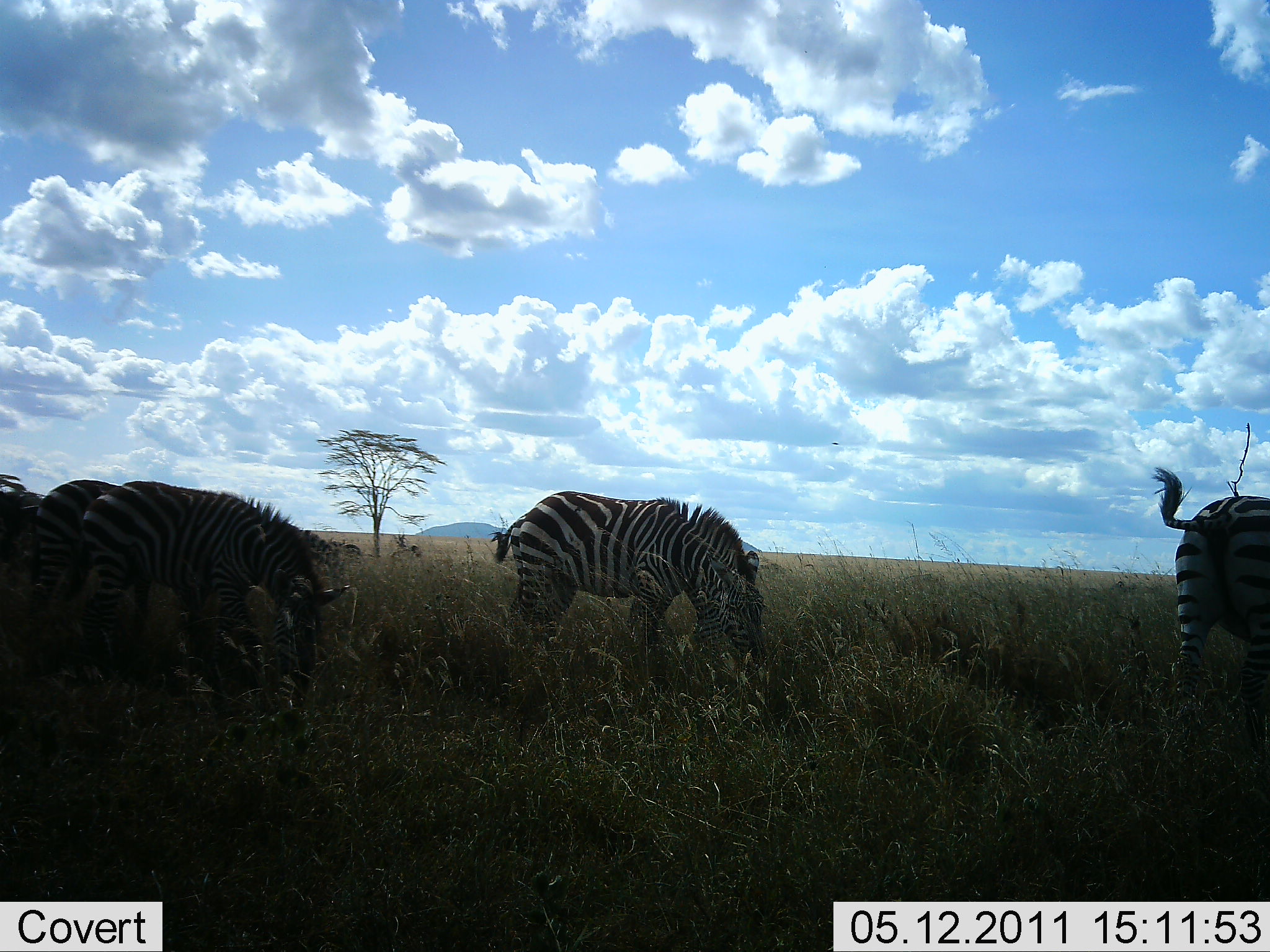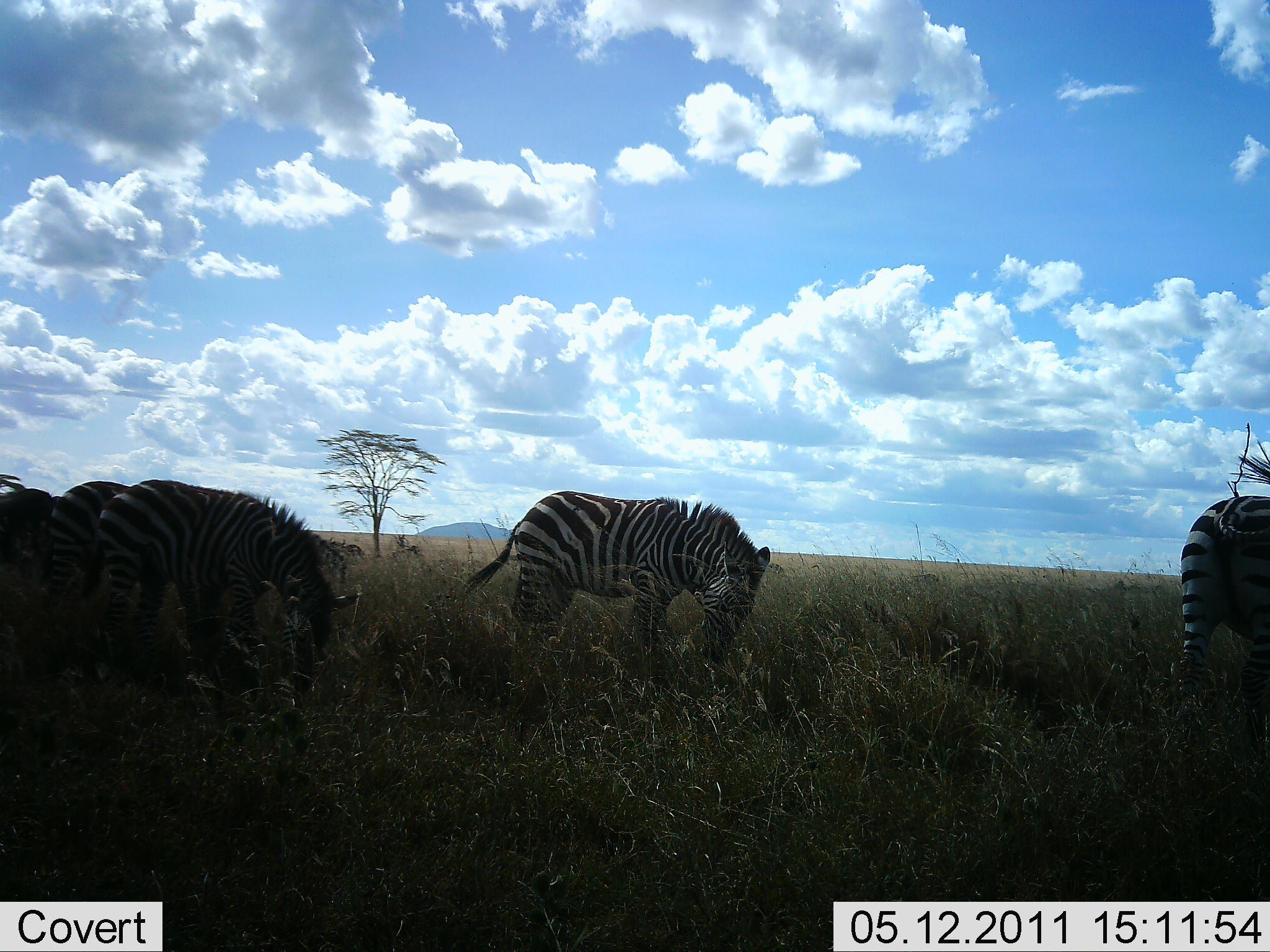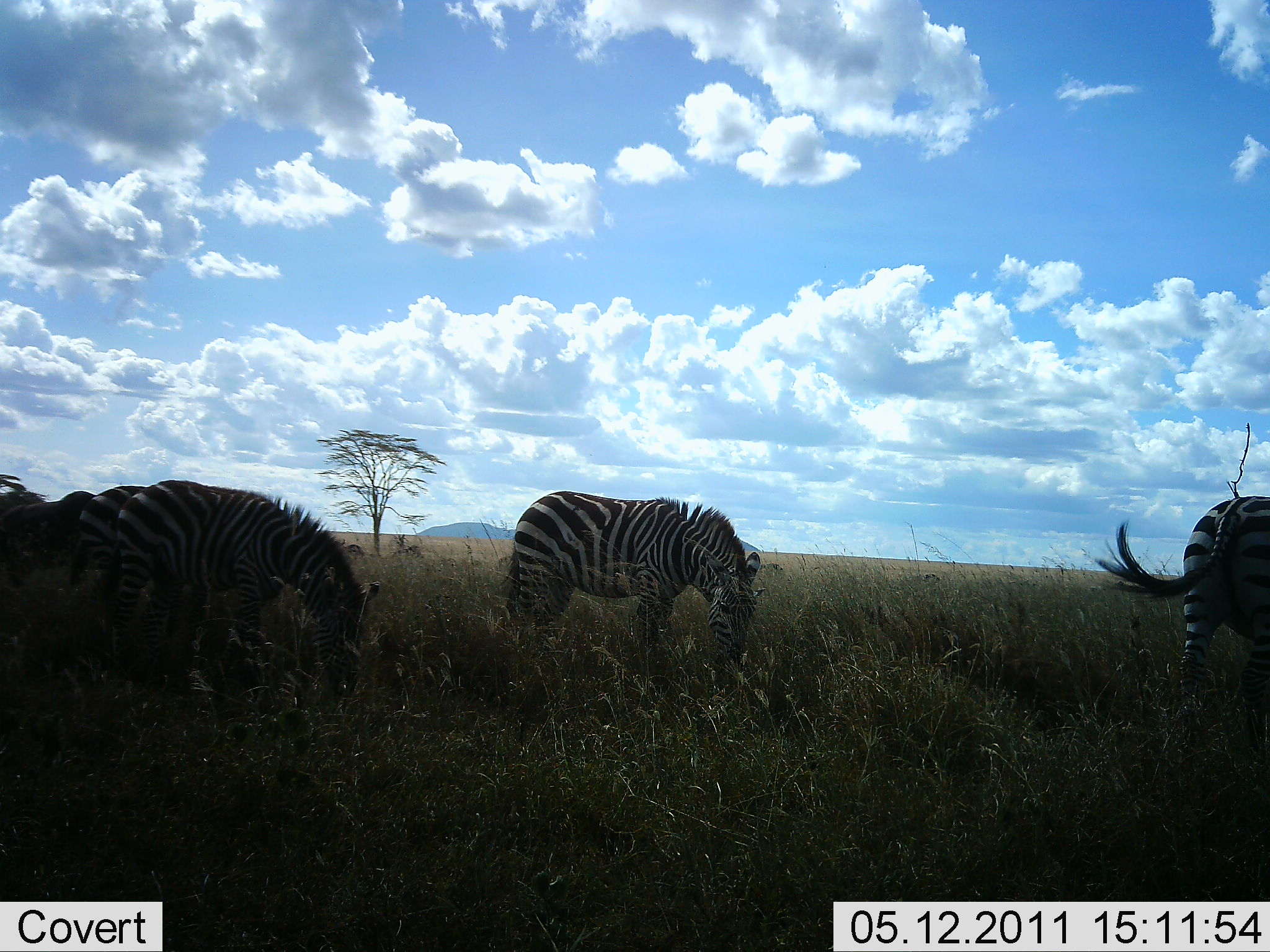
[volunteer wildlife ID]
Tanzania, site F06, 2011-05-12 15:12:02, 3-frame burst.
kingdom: Animalia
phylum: Chordata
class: Mammalia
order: Perissodactyla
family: Equidae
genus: Equus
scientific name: Equus quagga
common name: plains zebra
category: zebra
Zebra (plains zebra) (Equus quagga), count 4. Behavior (volunteer vote fractions): standing 36%, resting 0%, moving 0%, interacting 0%. Young present (vote fraction): 0%. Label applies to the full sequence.